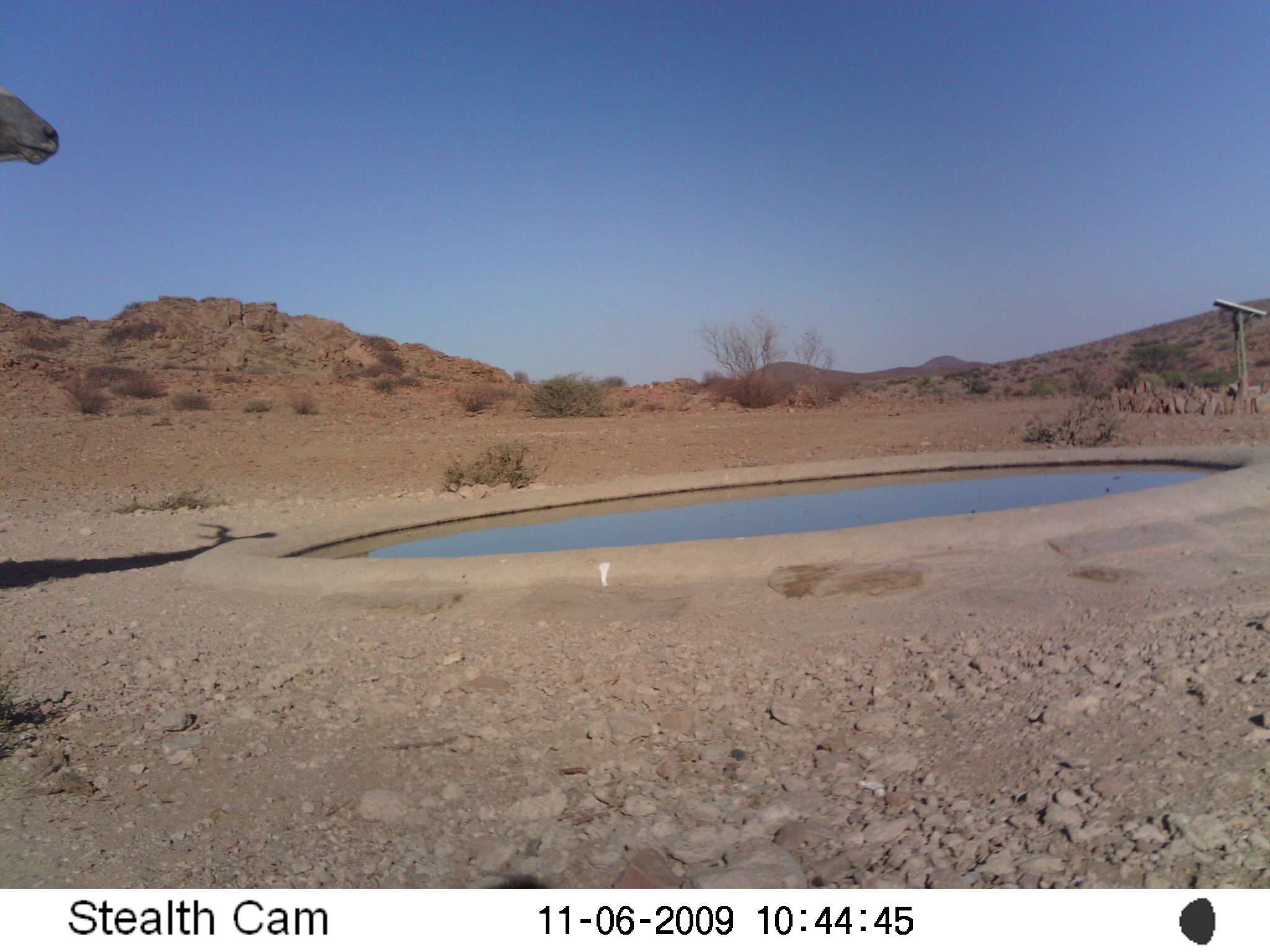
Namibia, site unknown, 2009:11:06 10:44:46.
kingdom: Animalia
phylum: Chordata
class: Mammalia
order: Artiodactyla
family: Bovidae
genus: Tragelaphus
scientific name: Tragelaphus strepsiceros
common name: greater kudu